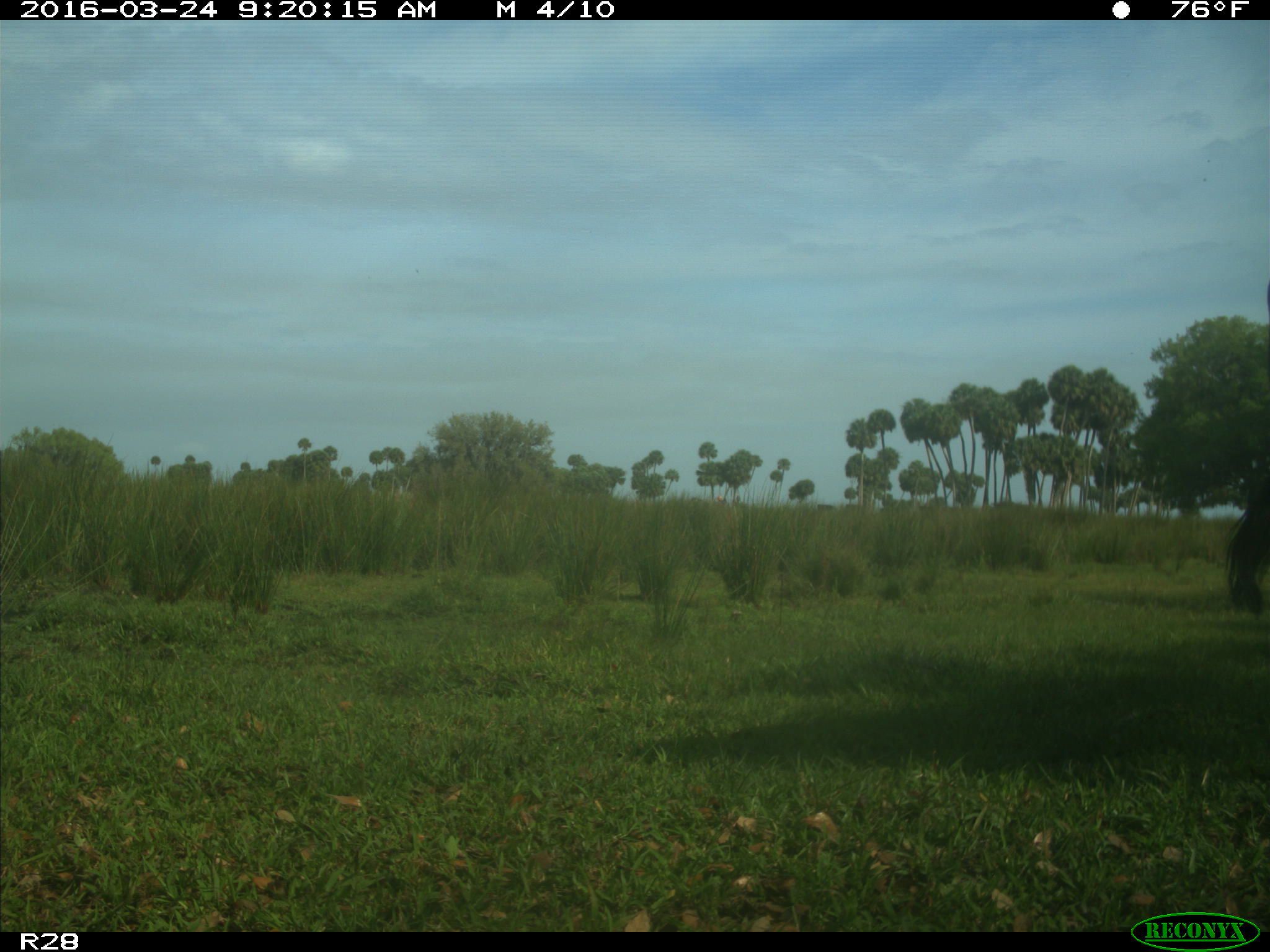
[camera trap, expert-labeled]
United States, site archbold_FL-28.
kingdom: Animalia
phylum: Chordata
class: Mammalia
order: Artiodactyla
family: Bovidae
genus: Bos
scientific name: Bos taurus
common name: domestic cow